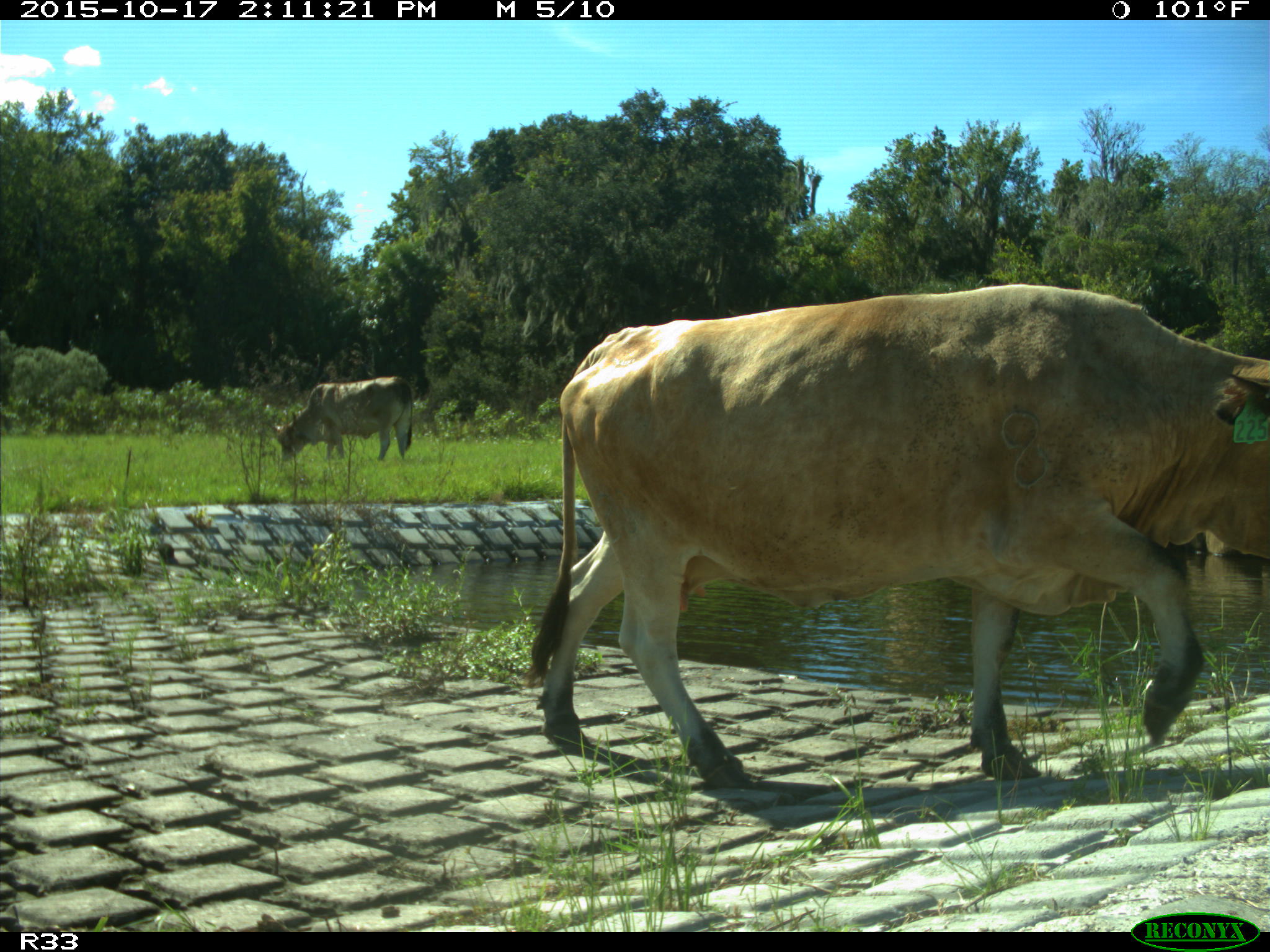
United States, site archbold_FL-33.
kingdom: Animalia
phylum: Chordata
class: Mammalia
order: Artiodactyla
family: Bovidae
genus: Bos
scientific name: Bos taurus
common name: domestic cow